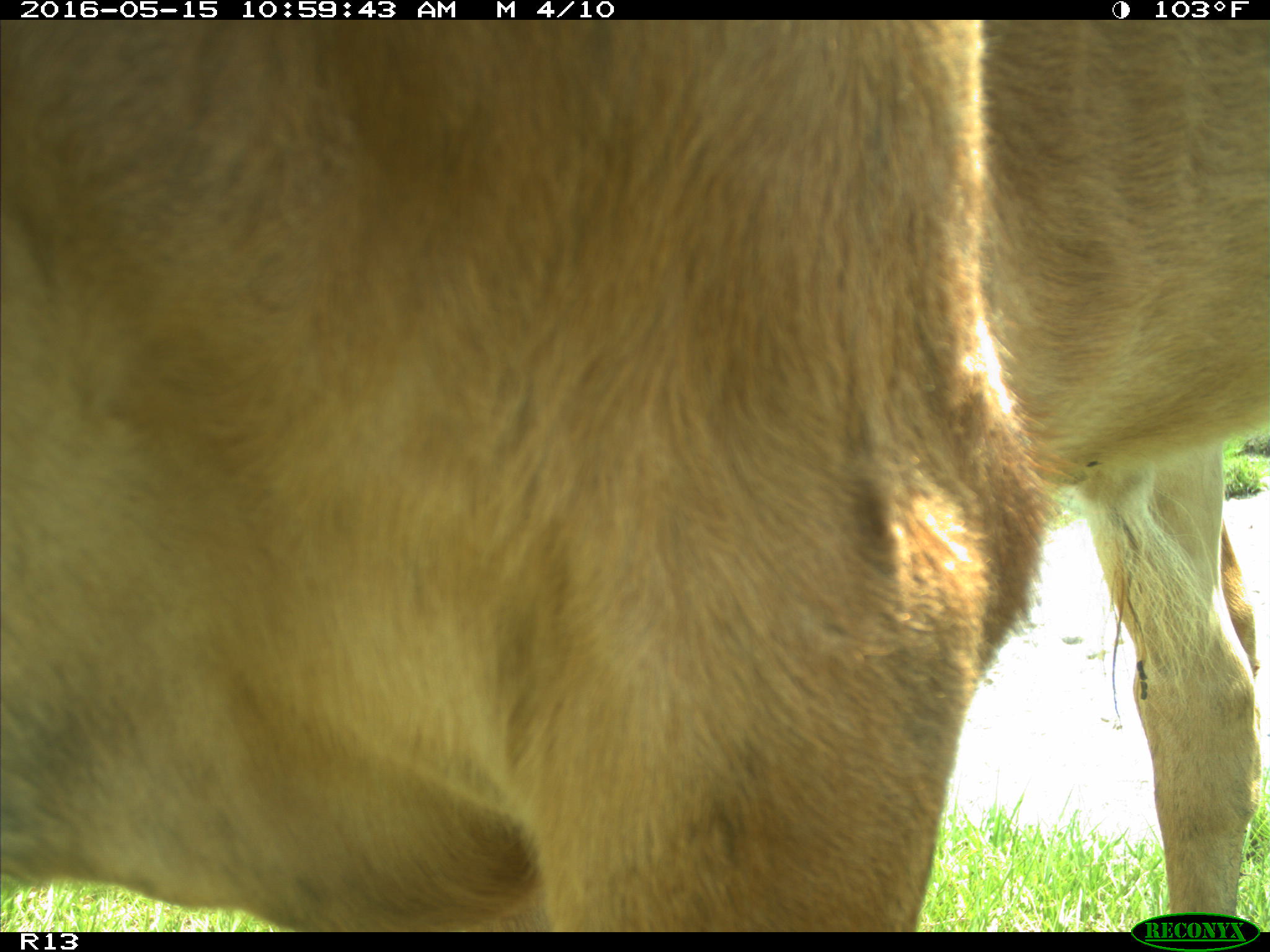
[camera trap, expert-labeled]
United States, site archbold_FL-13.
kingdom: Animalia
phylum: Chordata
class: Mammalia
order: Artiodactyla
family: Bovidae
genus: Bos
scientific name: Bos taurus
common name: domestic cow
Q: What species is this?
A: Bos taurus (domestic cow).